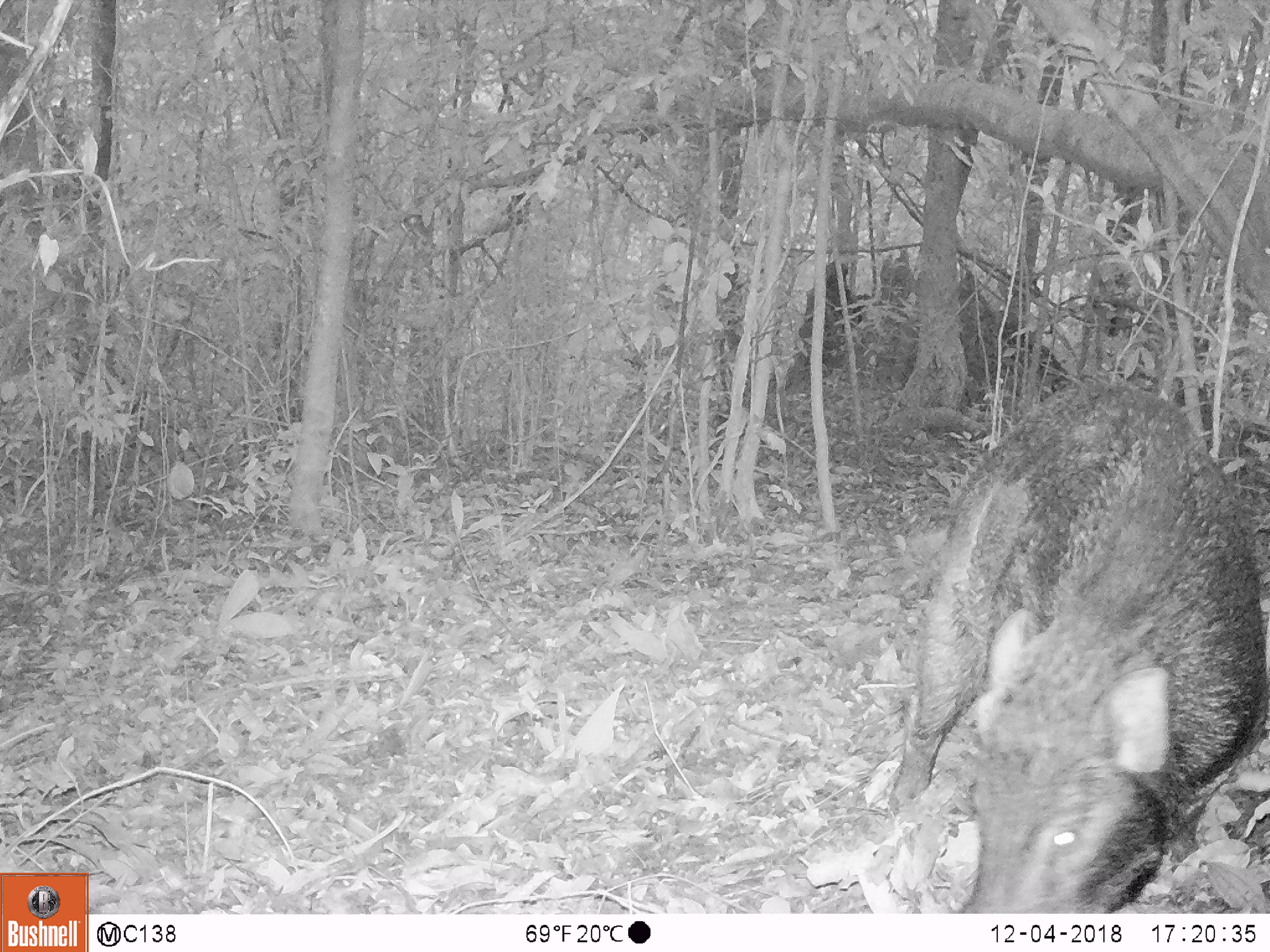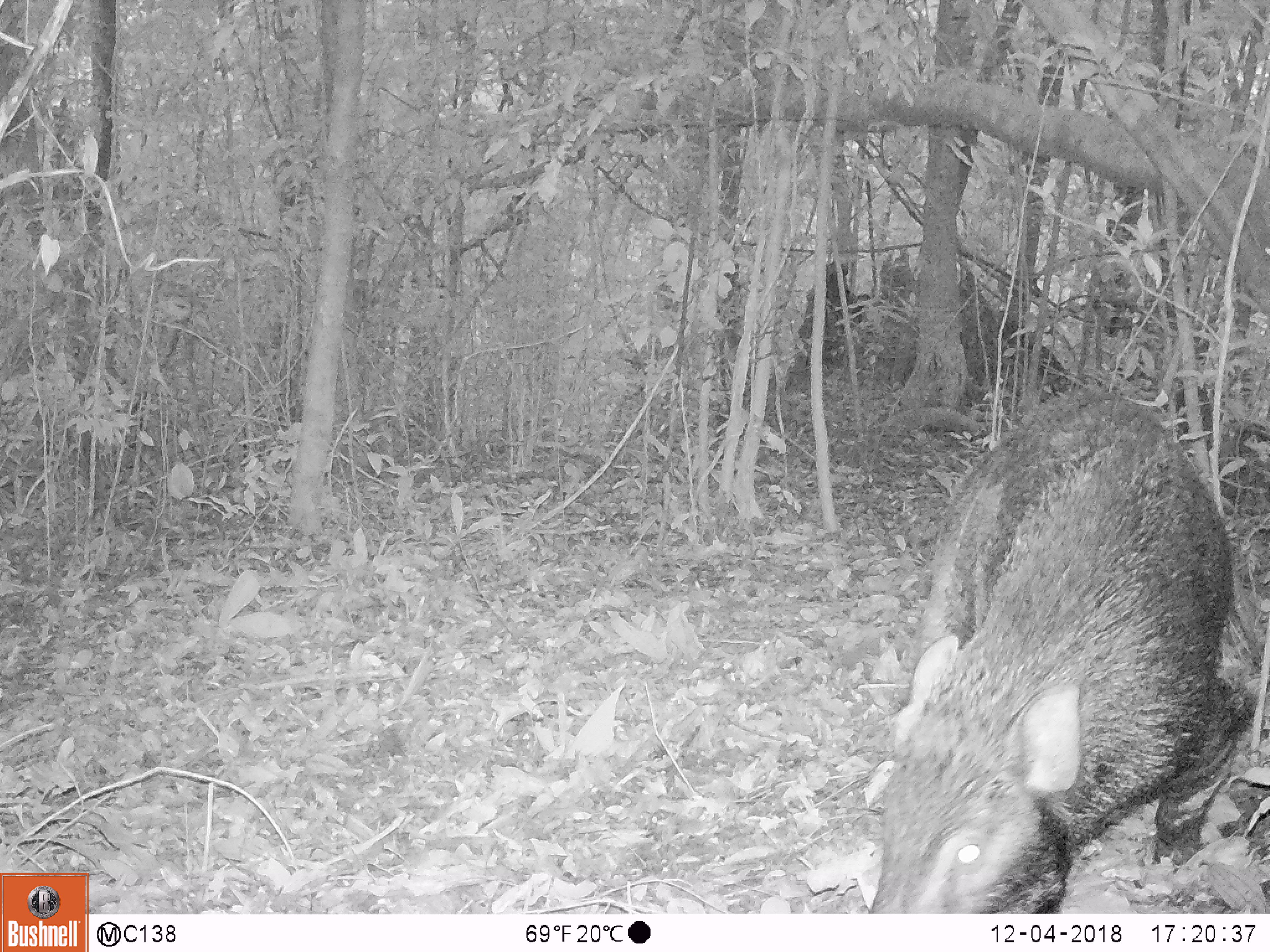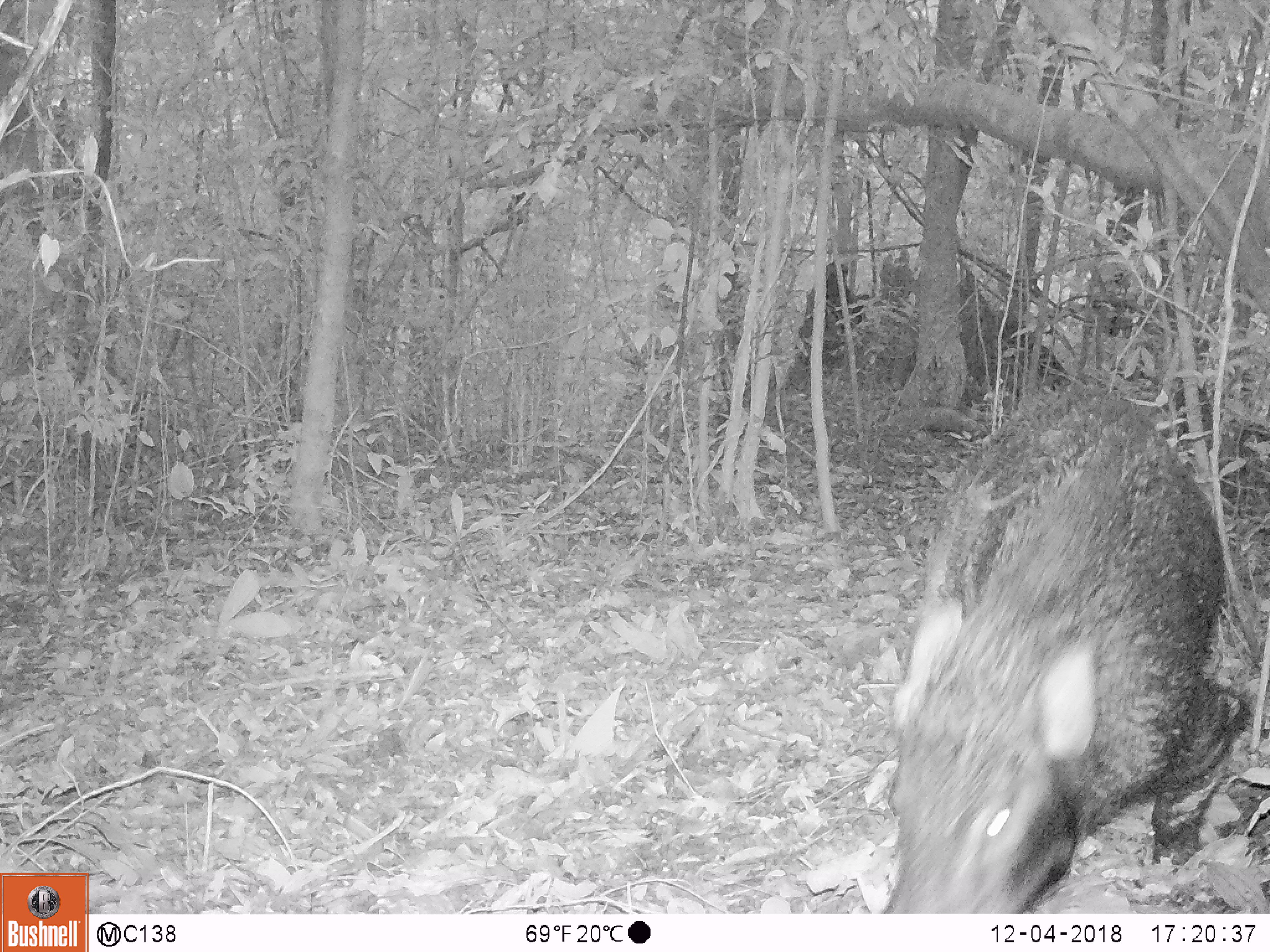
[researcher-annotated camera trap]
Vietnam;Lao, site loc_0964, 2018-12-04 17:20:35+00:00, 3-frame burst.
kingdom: Animalia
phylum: Chordata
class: Mammalia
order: Artiodactyla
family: Suidae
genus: Sus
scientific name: Sus scrofa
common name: eurasian wild pig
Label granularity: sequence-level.